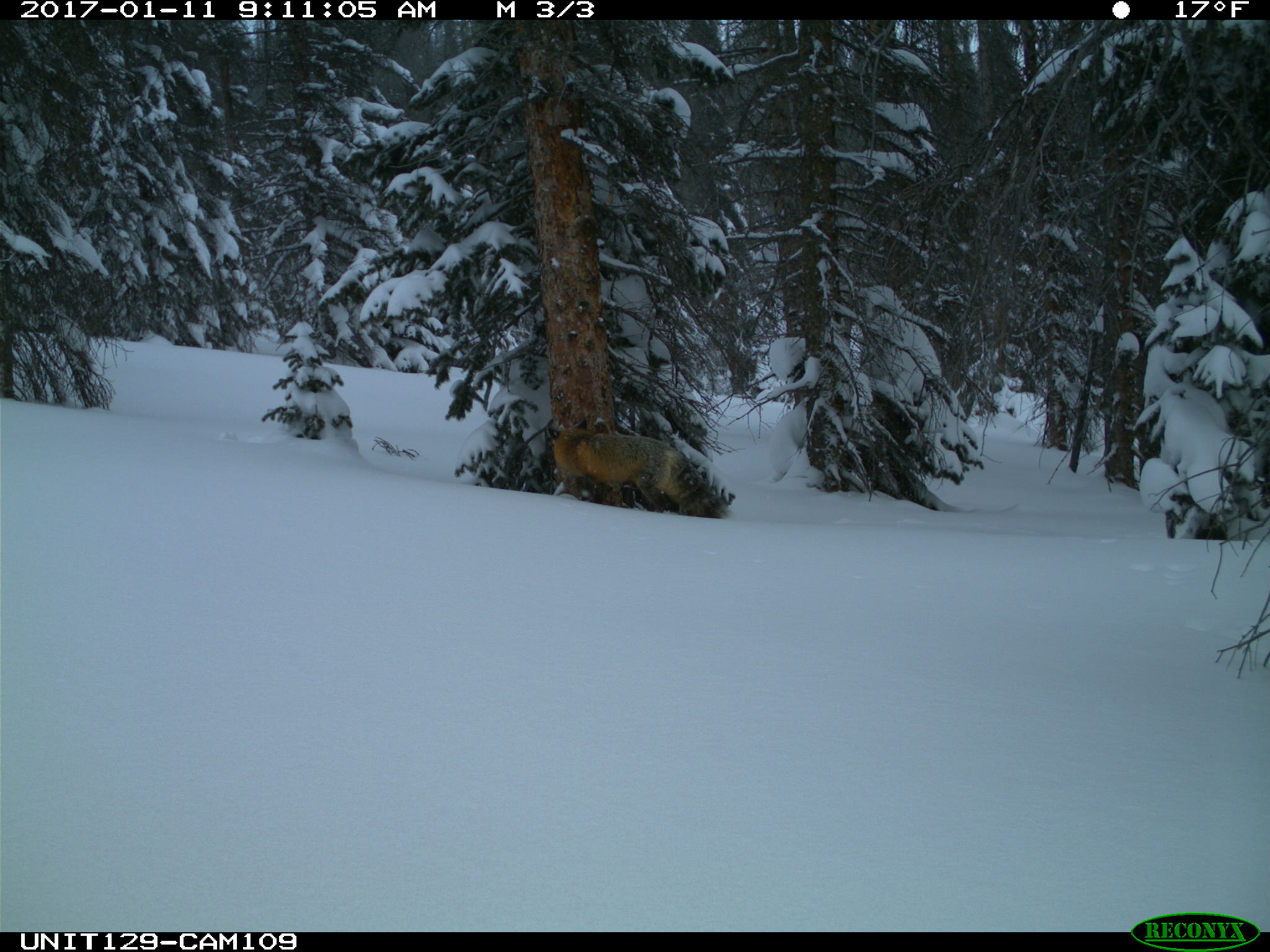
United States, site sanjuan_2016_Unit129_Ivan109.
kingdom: Animalia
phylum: Chordata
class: Mammalia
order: Carnivora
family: Canidae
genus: Vulpes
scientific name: Vulpes vulpes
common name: red fox